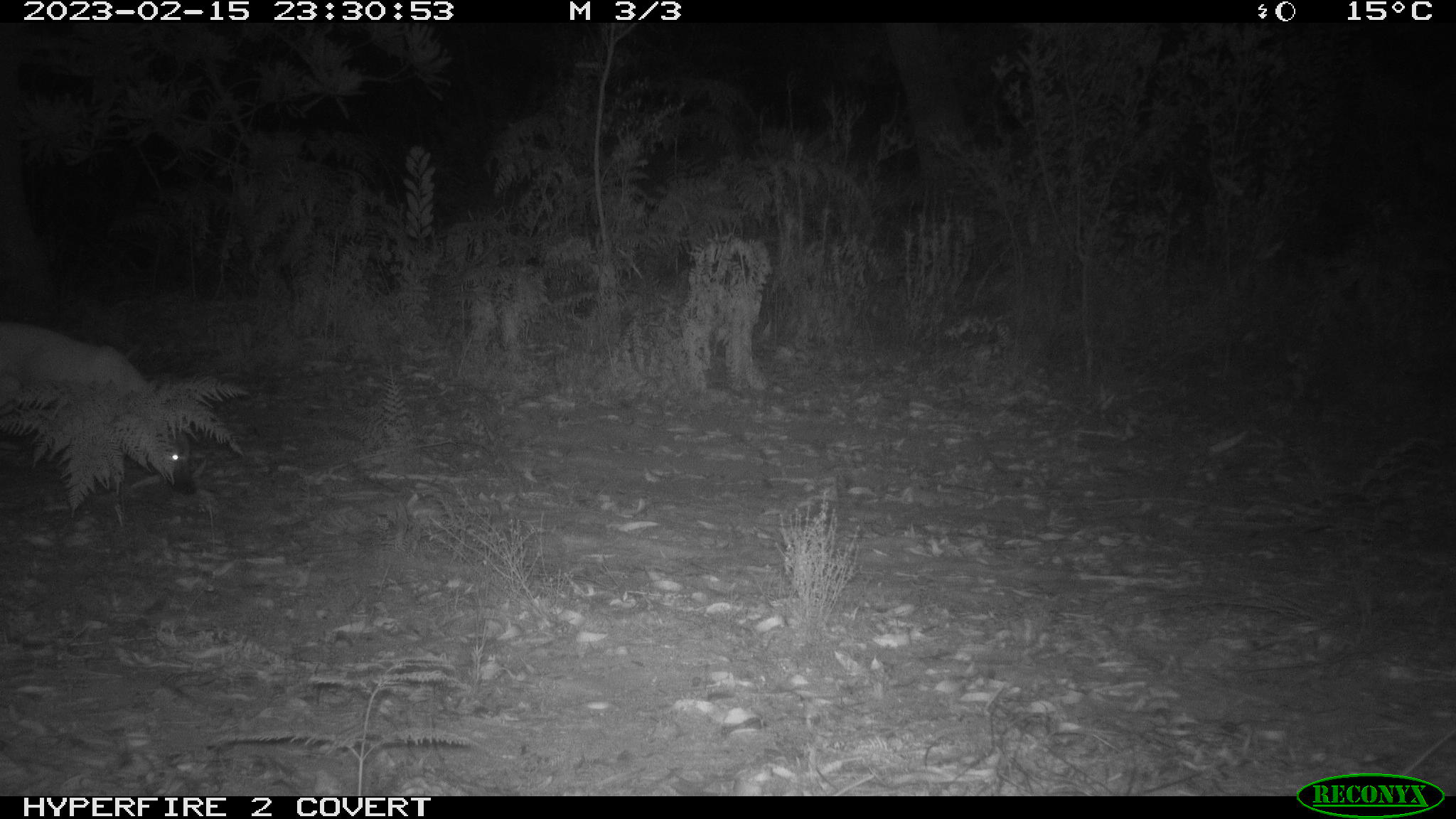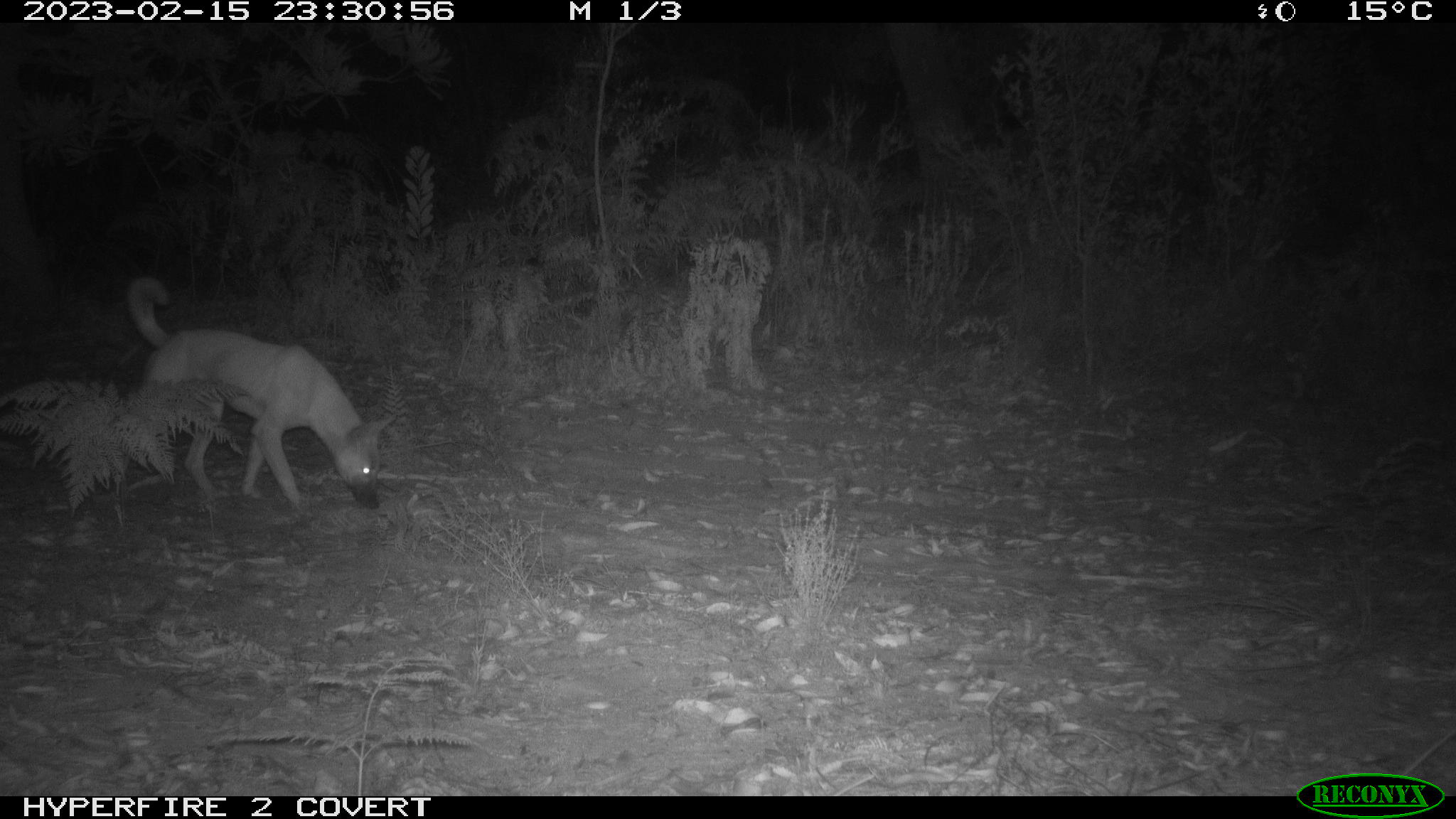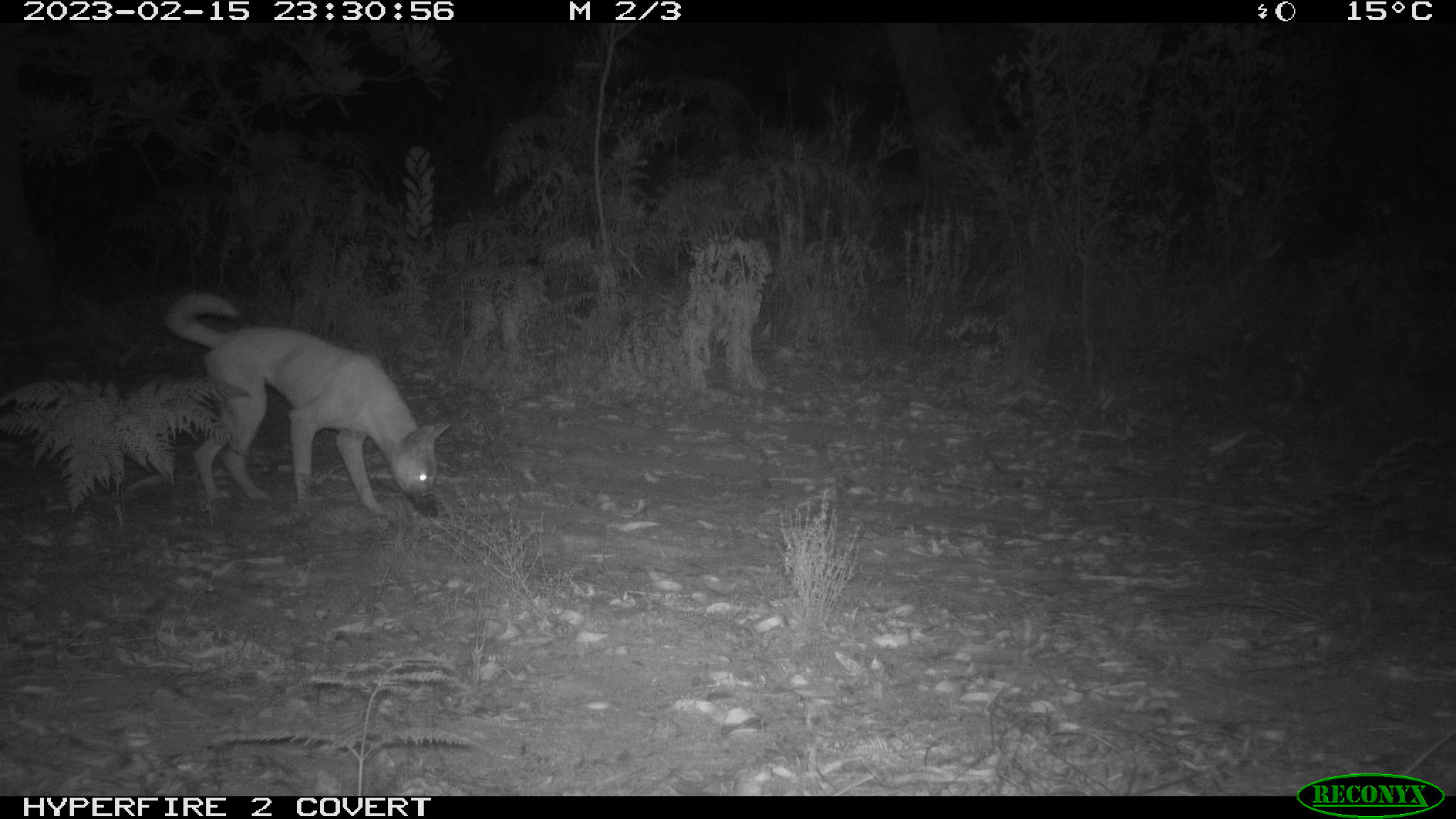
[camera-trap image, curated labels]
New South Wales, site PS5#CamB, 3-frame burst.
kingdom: Animalia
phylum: Chordata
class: Mammalia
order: Carnivora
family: Canidae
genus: Canis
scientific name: Canis familiaris dingo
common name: dingo